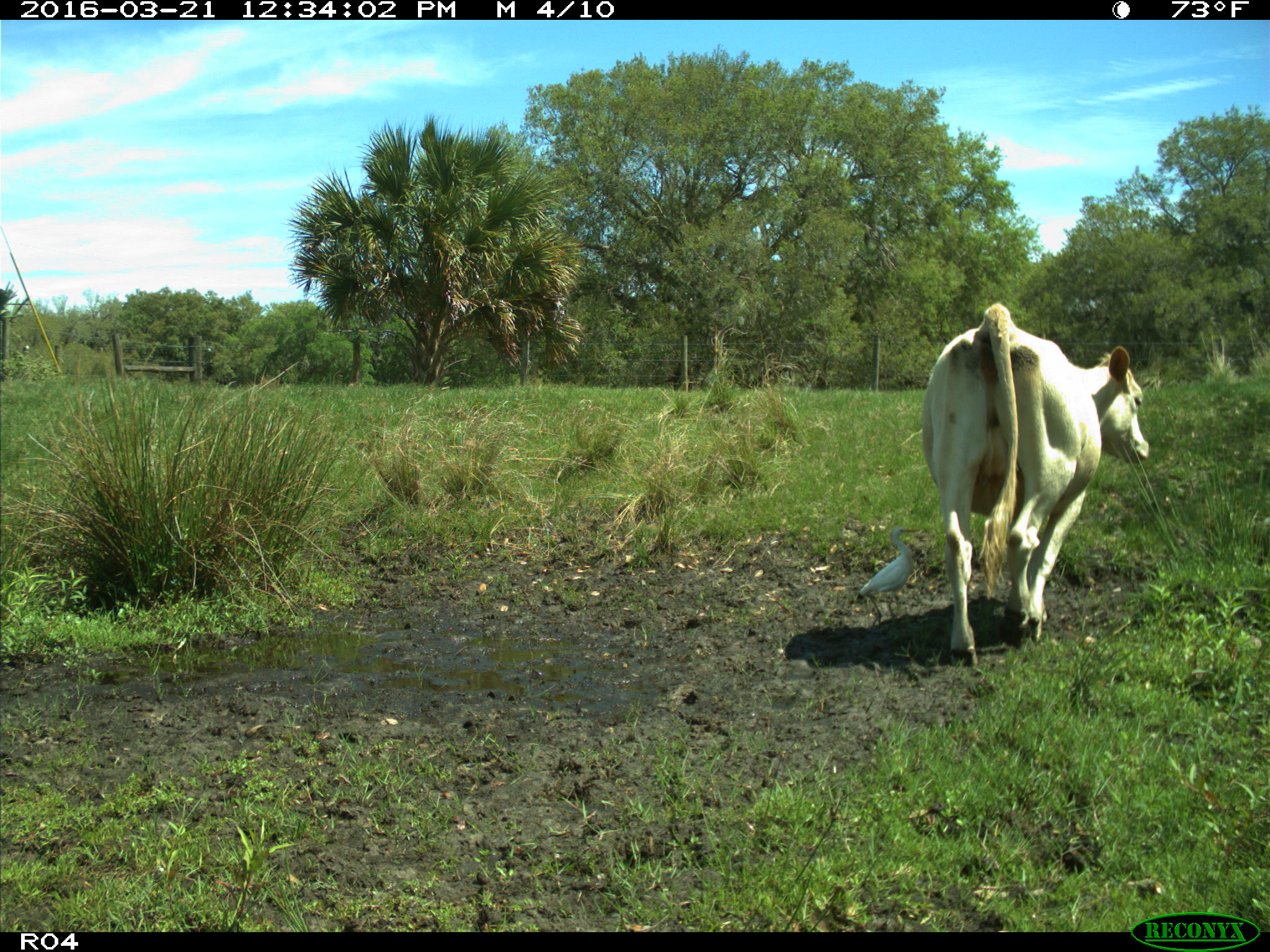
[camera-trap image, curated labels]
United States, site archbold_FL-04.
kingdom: Animalia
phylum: Chordata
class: Mammalia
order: Artiodactyla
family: Bovidae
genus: Bos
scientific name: Bos taurus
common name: domestic cow